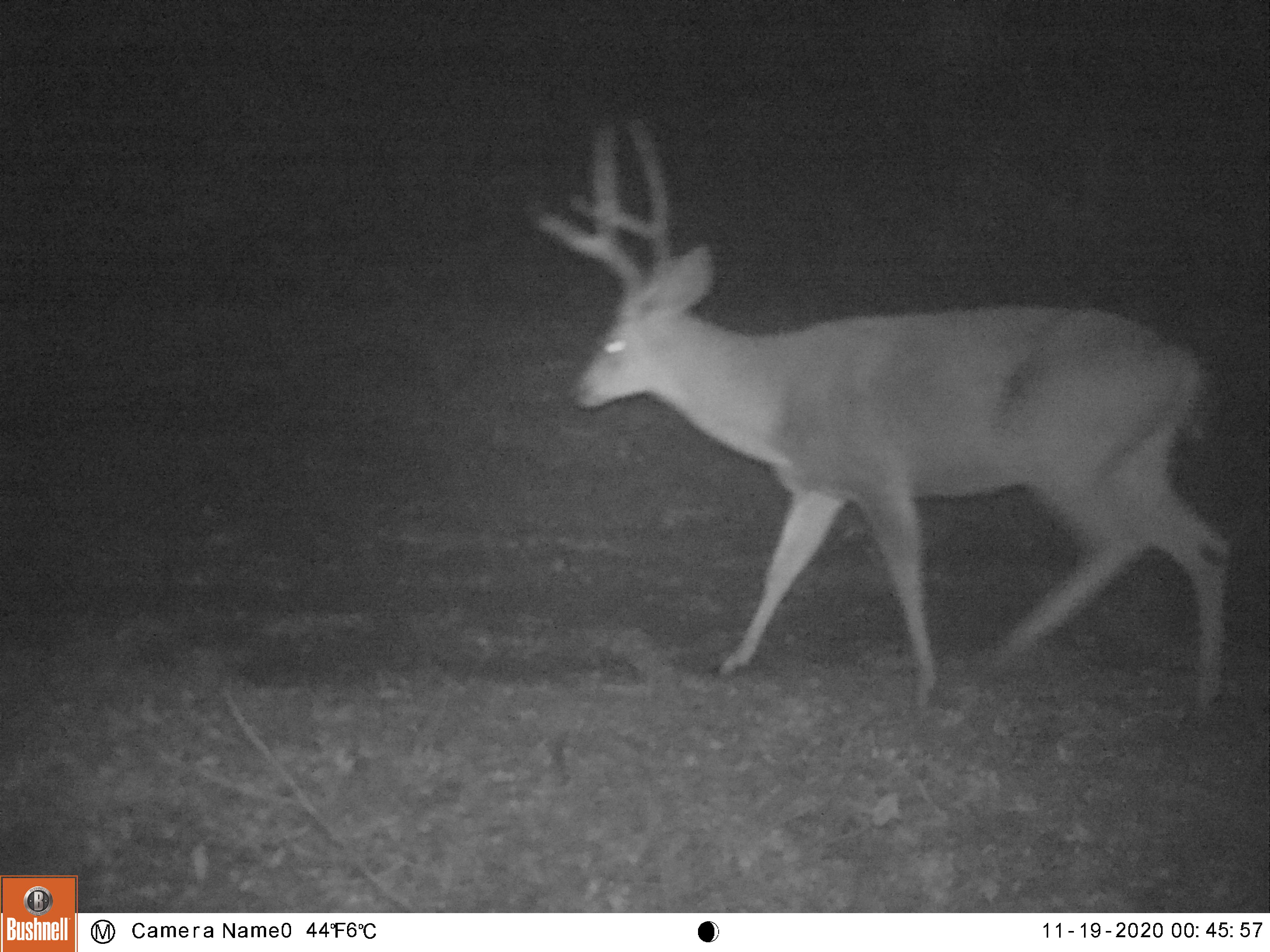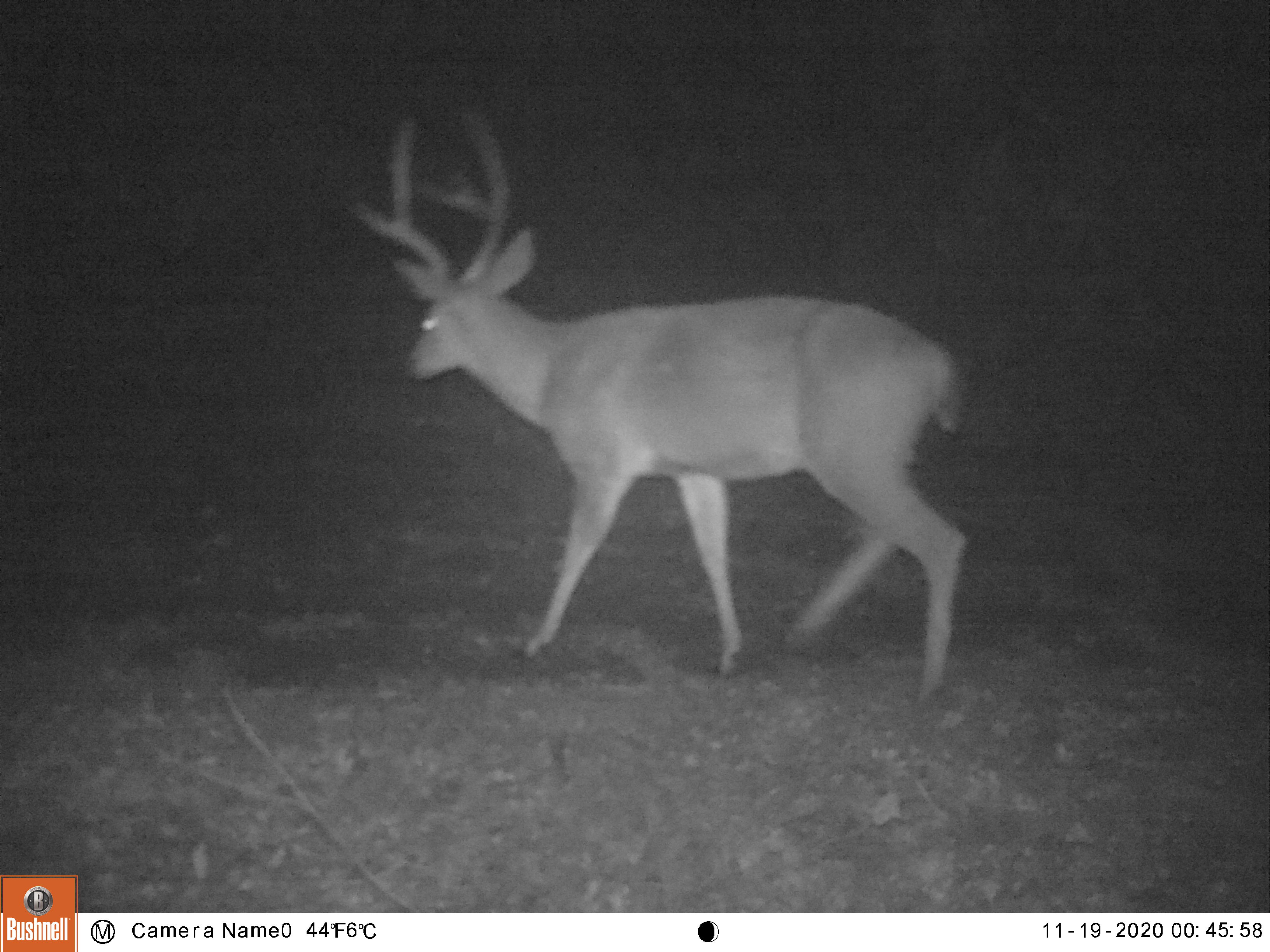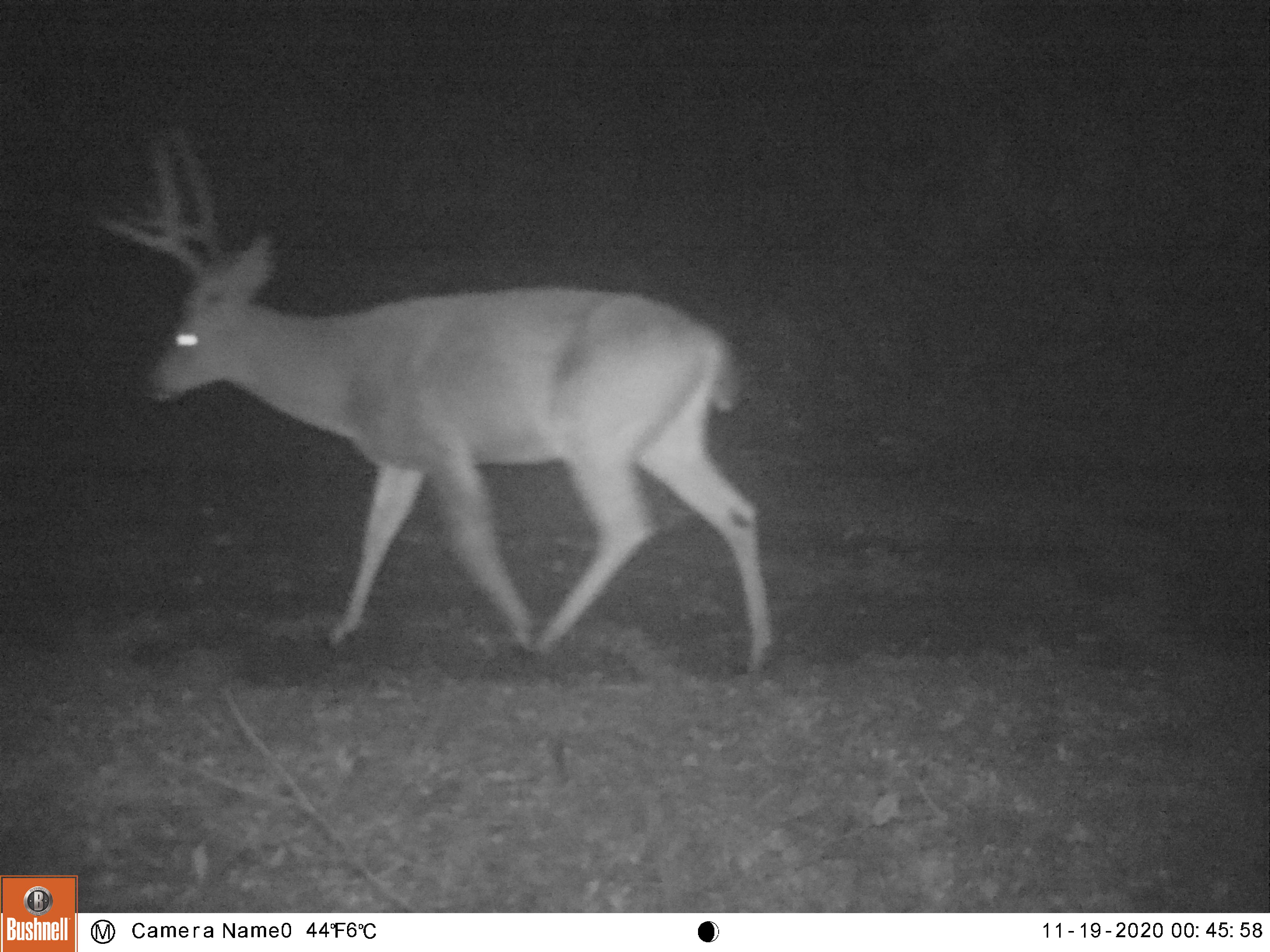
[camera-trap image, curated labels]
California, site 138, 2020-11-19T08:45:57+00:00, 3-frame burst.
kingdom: Animalia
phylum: Chordata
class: Mammalia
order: Artiodactyla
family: Cervidae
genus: Odocoileus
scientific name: Odocoileus hemionus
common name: mule deer